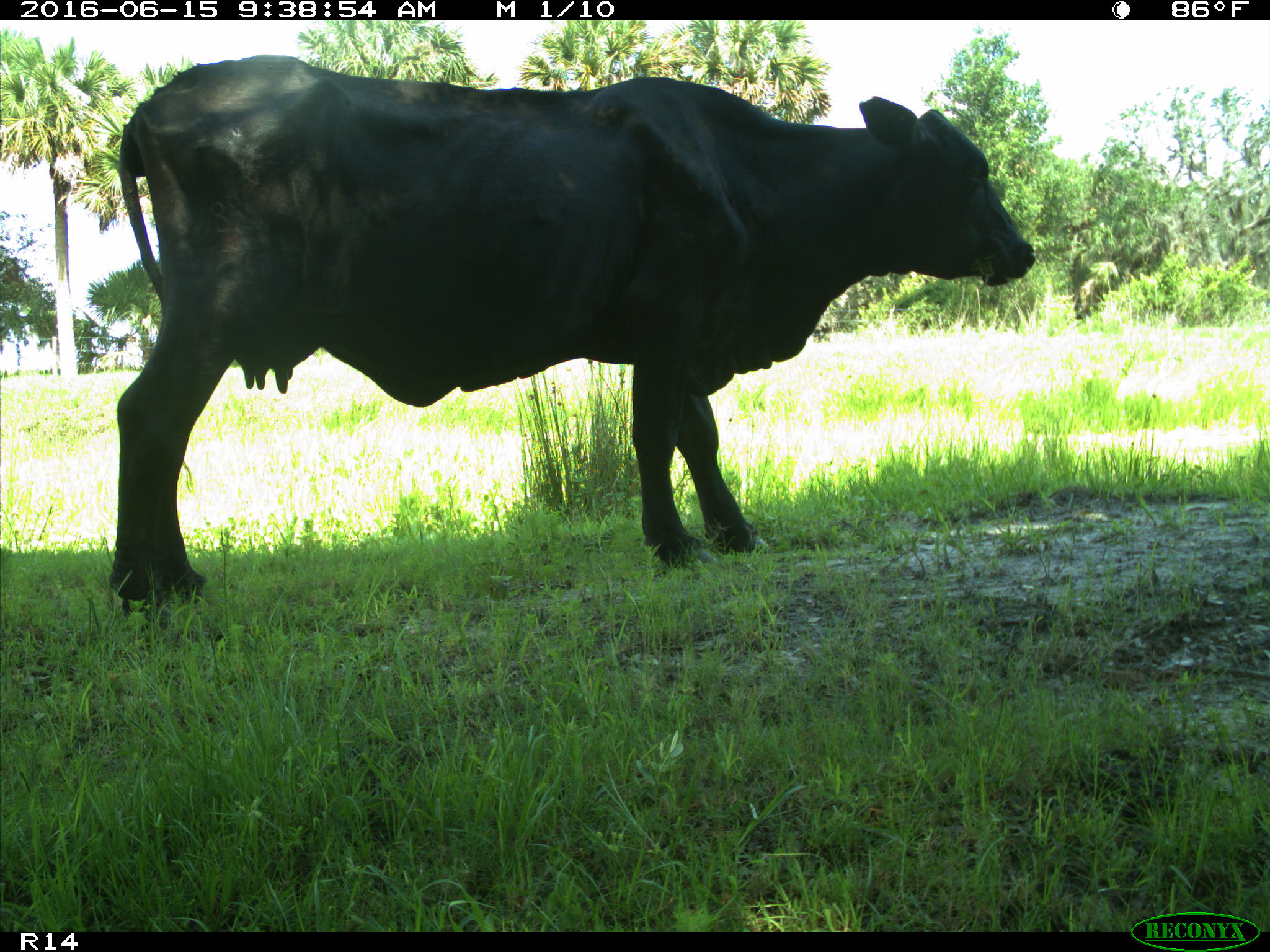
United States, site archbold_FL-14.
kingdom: Animalia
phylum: Chordata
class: Mammalia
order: Artiodactyla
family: Bovidae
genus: Bos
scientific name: Bos taurus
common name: domestic cow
Bos taurus (domestic cow).